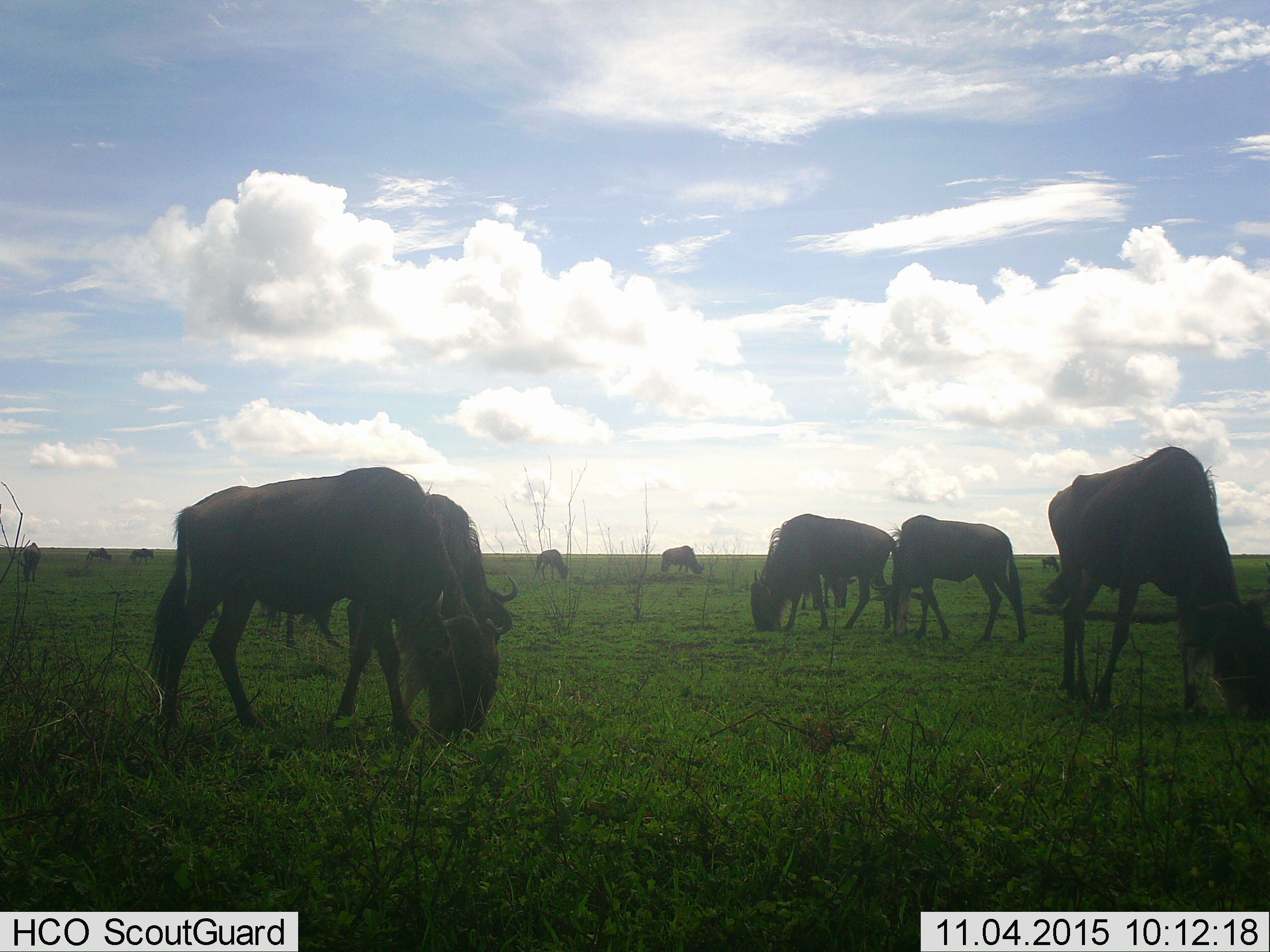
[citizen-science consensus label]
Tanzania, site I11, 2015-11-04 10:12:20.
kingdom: Animalia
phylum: Chordata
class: Mammalia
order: Artiodactyla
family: Bovidae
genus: Connochaetes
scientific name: Connochaetes taurinus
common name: blue wildebeest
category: wildebeest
Wildebeest (blue wildebeest) (Connochaetes taurinus), count 11-50. Behavior (volunteer vote fractions): standing 10%, resting 0%, moving 10%, interacting 0%. Young present (vote fraction): 10%. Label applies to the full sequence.